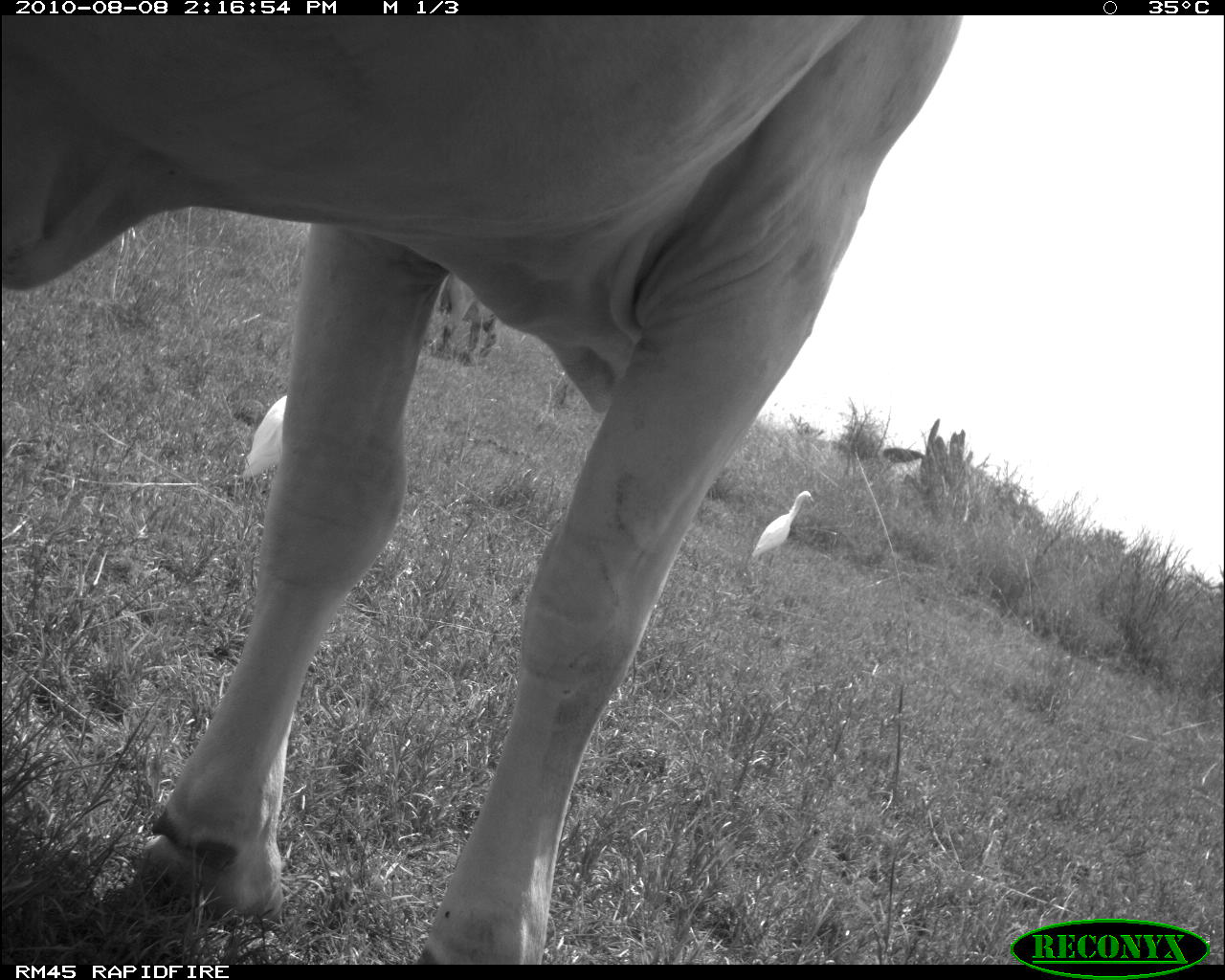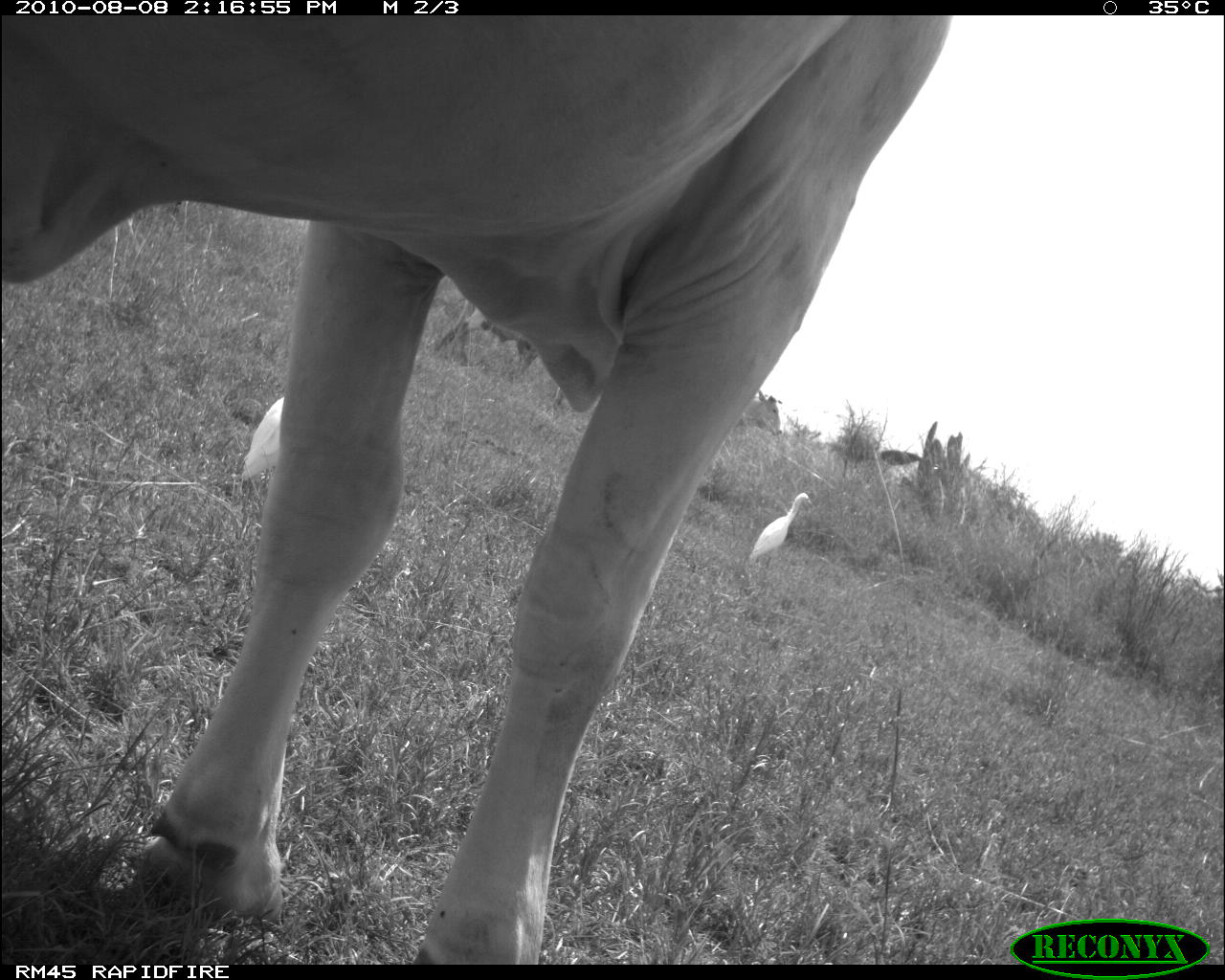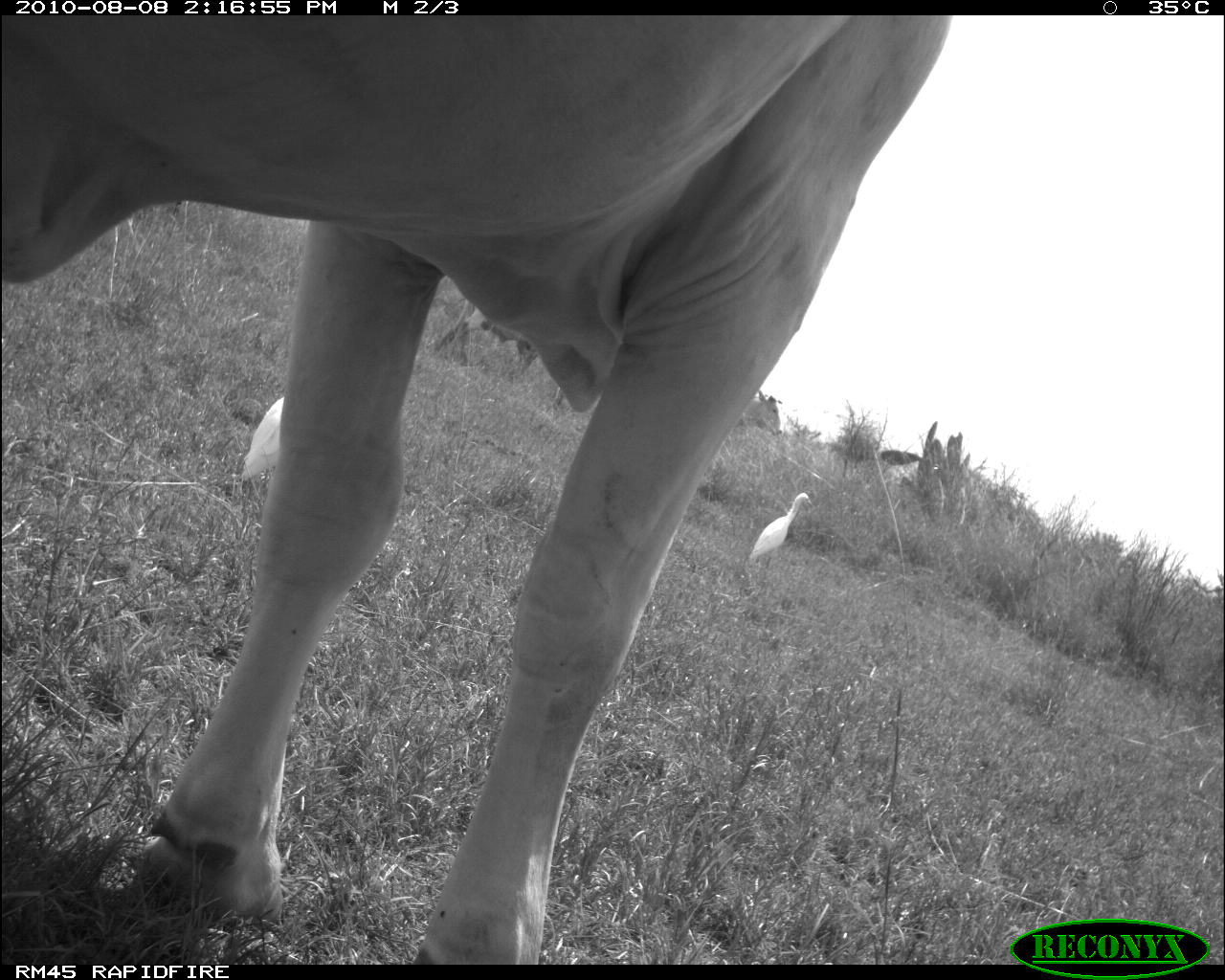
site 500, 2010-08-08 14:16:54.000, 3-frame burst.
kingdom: Animalia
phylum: Chordata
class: Mammalia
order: Artiodactyla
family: Bovidae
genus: Tragelaphus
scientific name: Tragelaphus oryx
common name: eland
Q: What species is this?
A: Tragelaphus oryx (eland).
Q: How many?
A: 2.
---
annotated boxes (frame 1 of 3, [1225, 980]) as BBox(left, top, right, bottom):
tragelaphus oryx: BBox(0, 13, 954, 963); BBox(423, 272, 503, 362); BBox(751, 491, 815, 565); BBox(244, 395, 288, 478)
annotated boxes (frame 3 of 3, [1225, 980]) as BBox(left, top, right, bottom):
tragelaphus oryx: BBox(0, 13, 954, 963); BBox(436, 293, 537, 367); BBox(751, 491, 815, 565); BBox(244, 395, 288, 478)